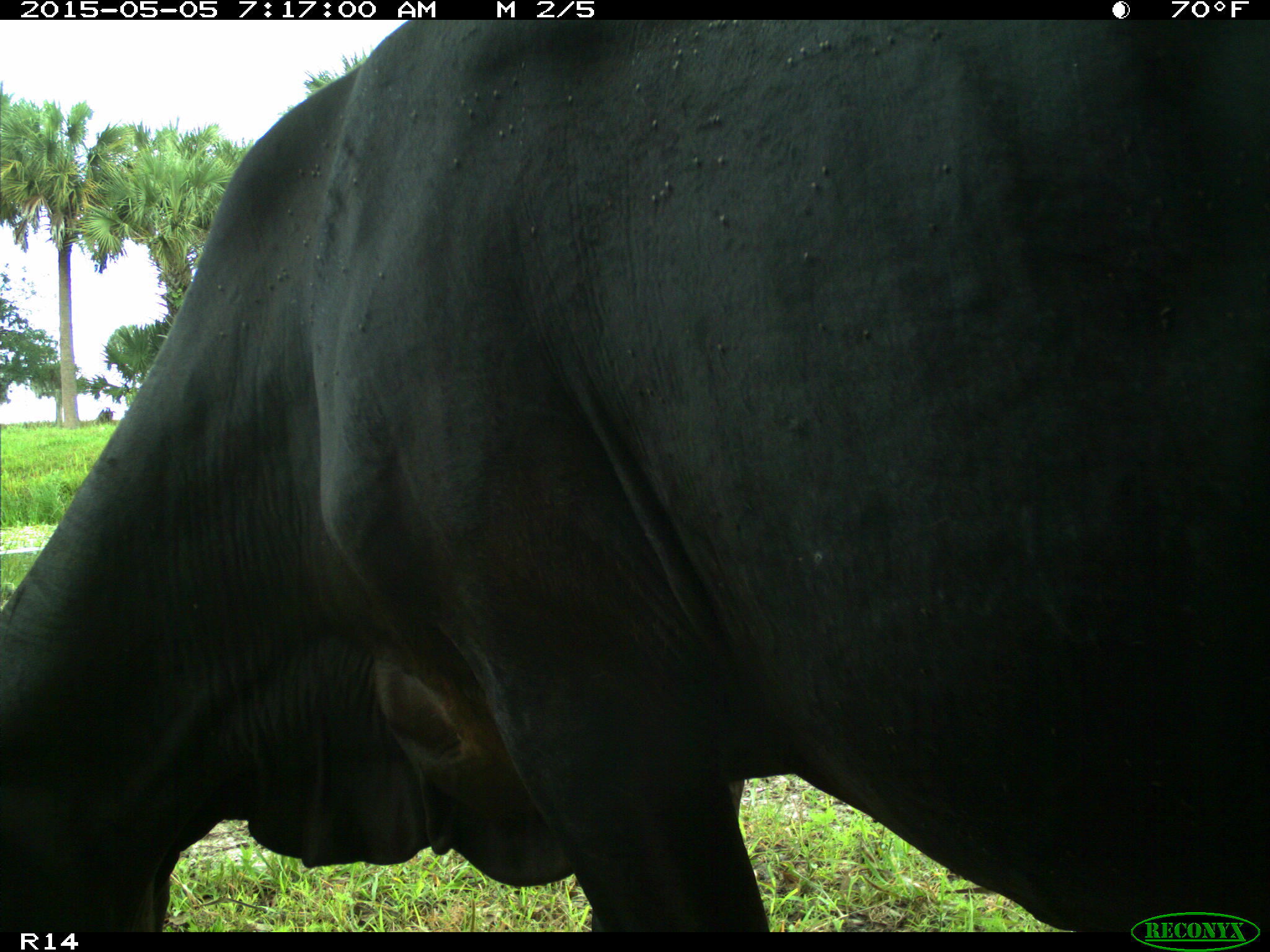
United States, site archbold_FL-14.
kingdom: Animalia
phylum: Chordata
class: Mammalia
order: Artiodactyla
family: Bovidae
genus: Bos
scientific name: Bos taurus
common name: domestic cow